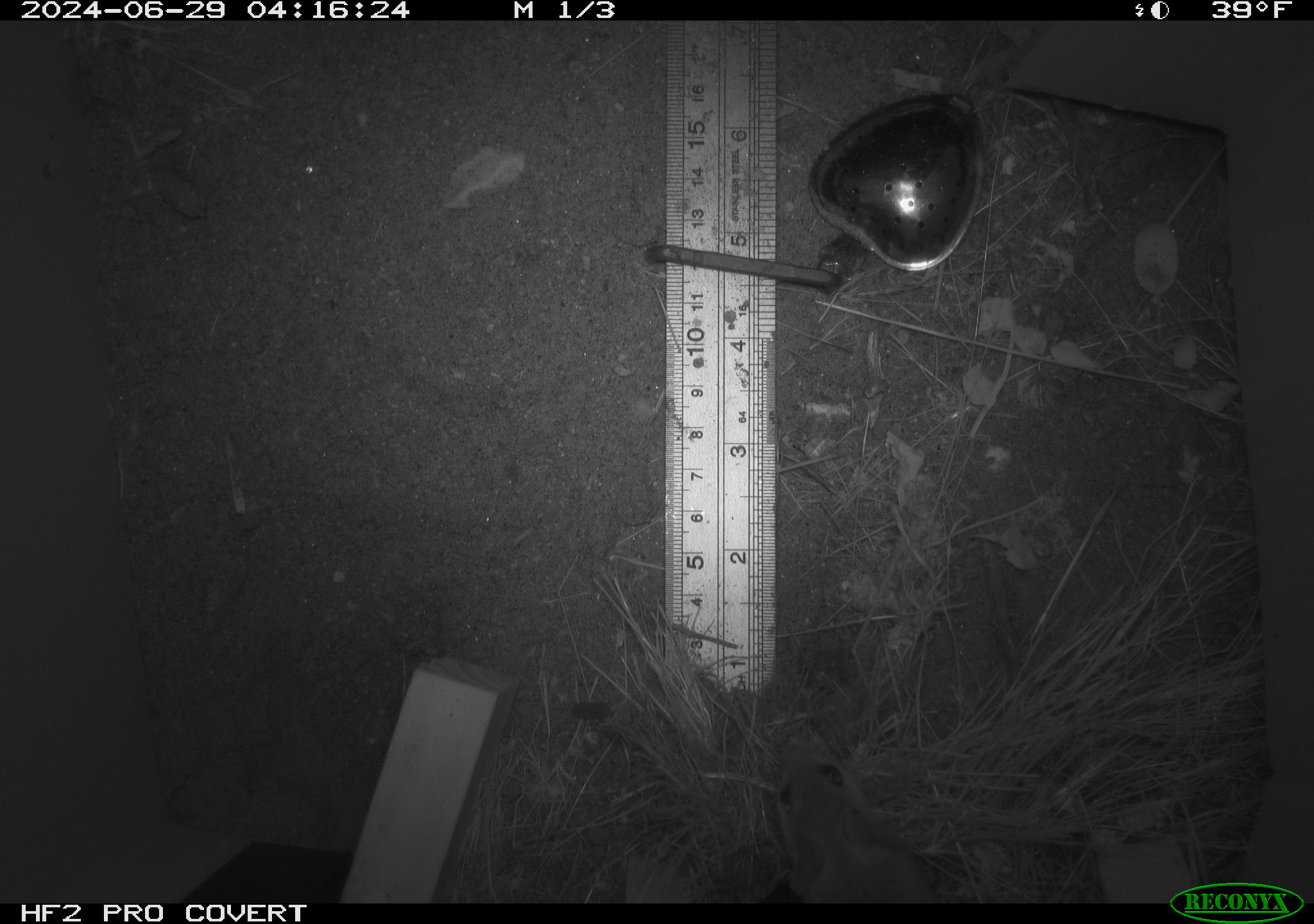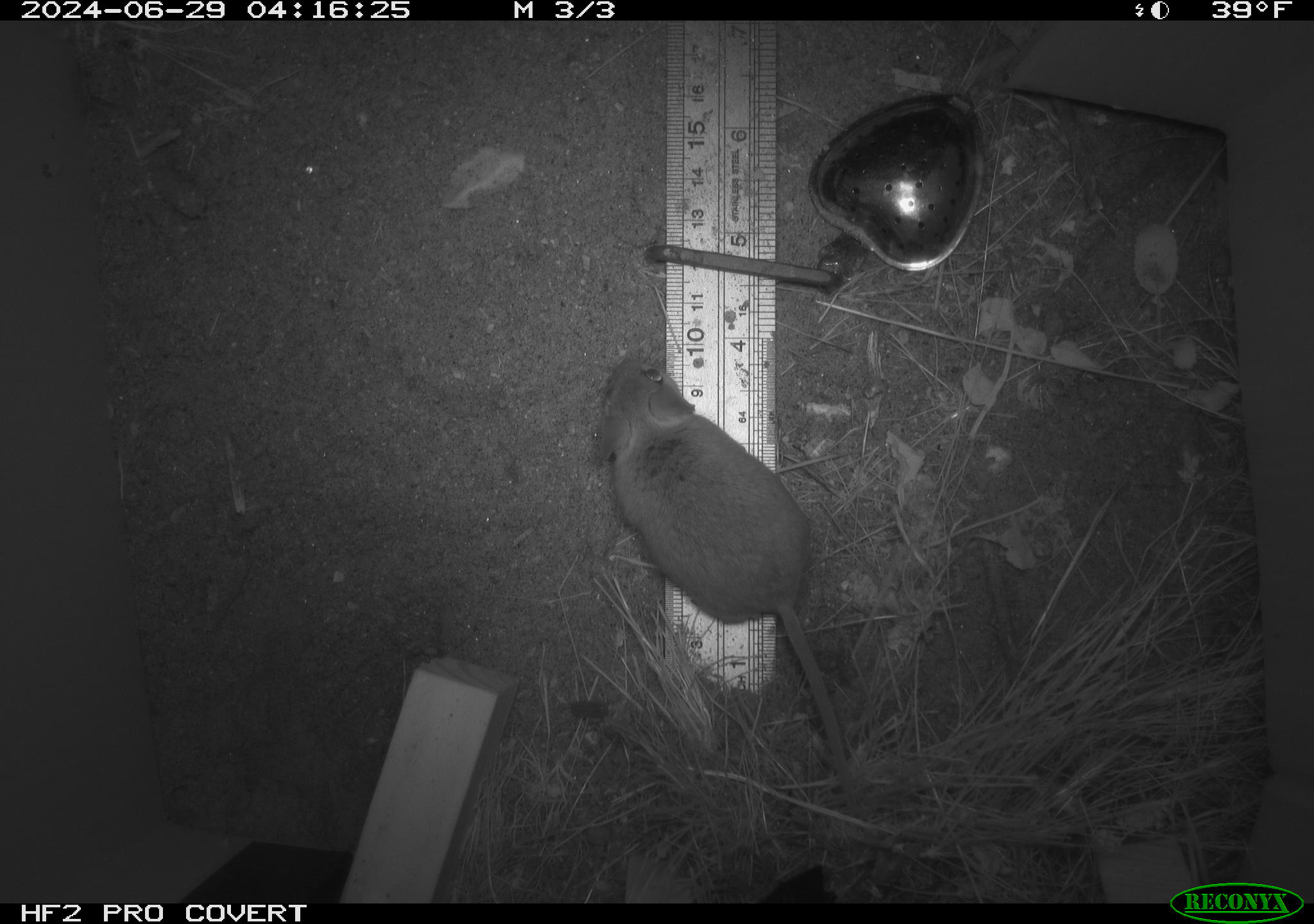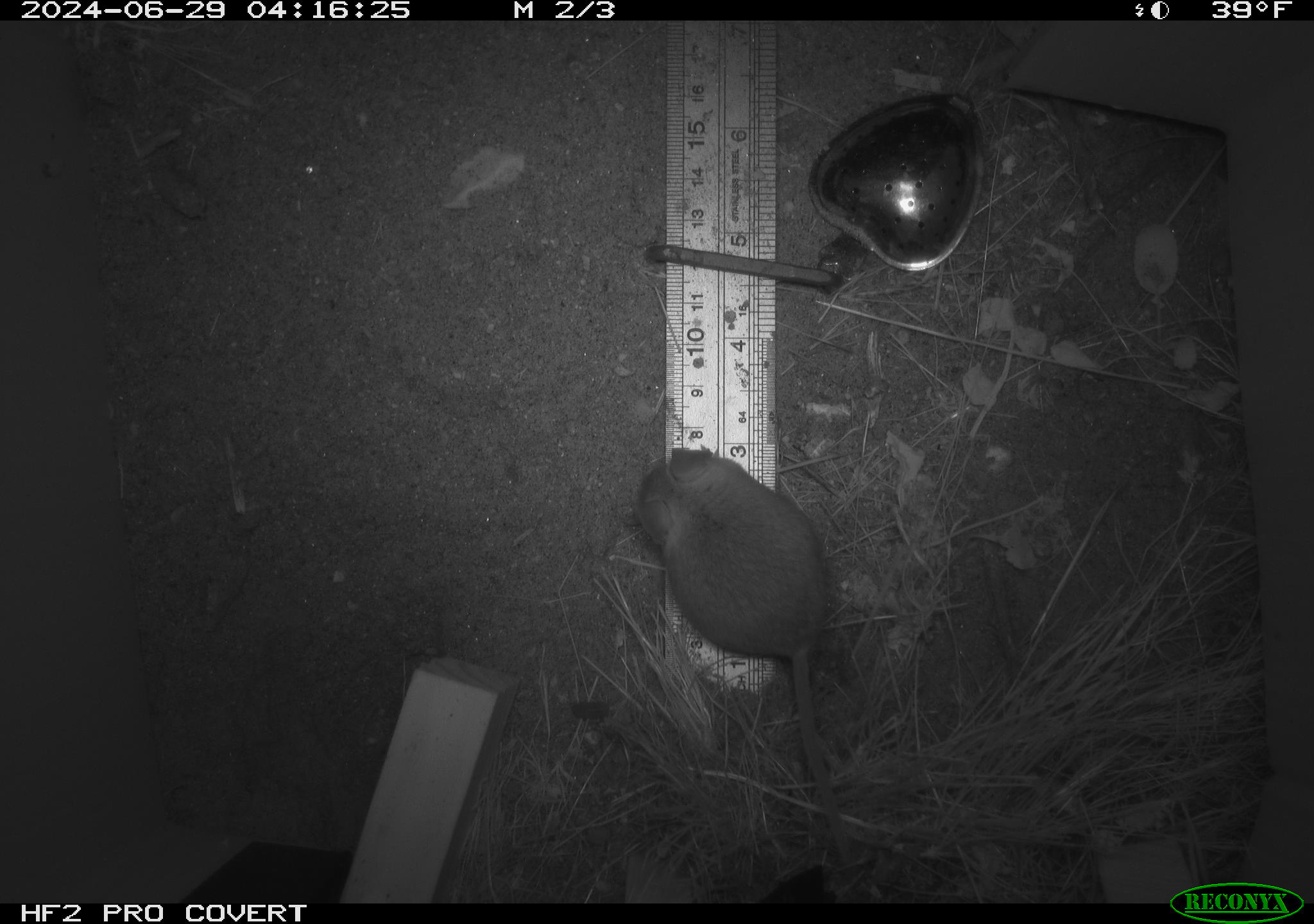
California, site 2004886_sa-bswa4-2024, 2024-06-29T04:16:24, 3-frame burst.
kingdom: Animalia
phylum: Chordata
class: Mammalia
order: Rodentia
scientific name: Rodentia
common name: rodent